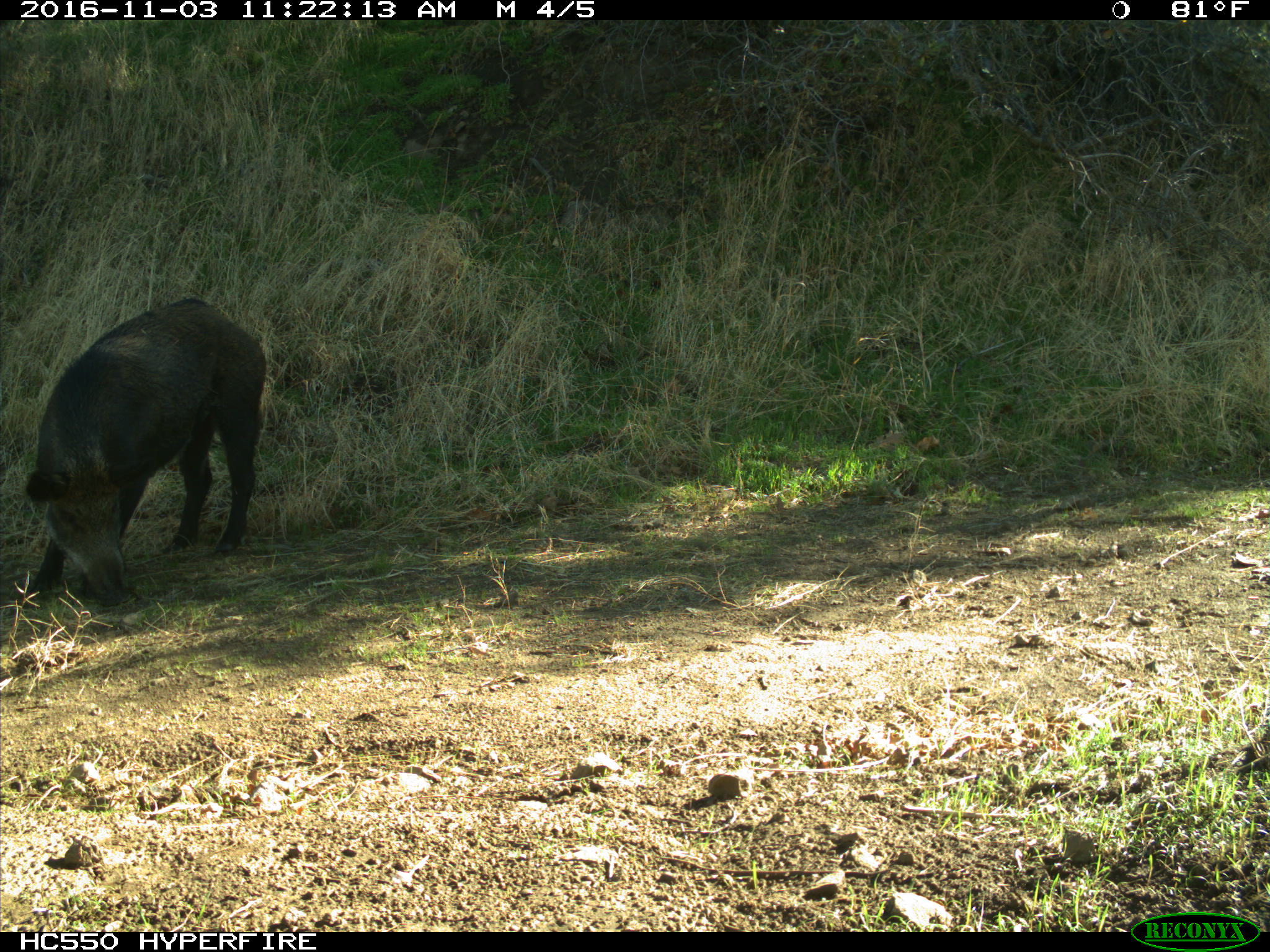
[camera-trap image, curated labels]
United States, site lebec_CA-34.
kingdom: Animalia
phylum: Chordata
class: Mammalia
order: Artiodactyla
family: Suidae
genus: Sus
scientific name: Sus scrofa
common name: wild boar